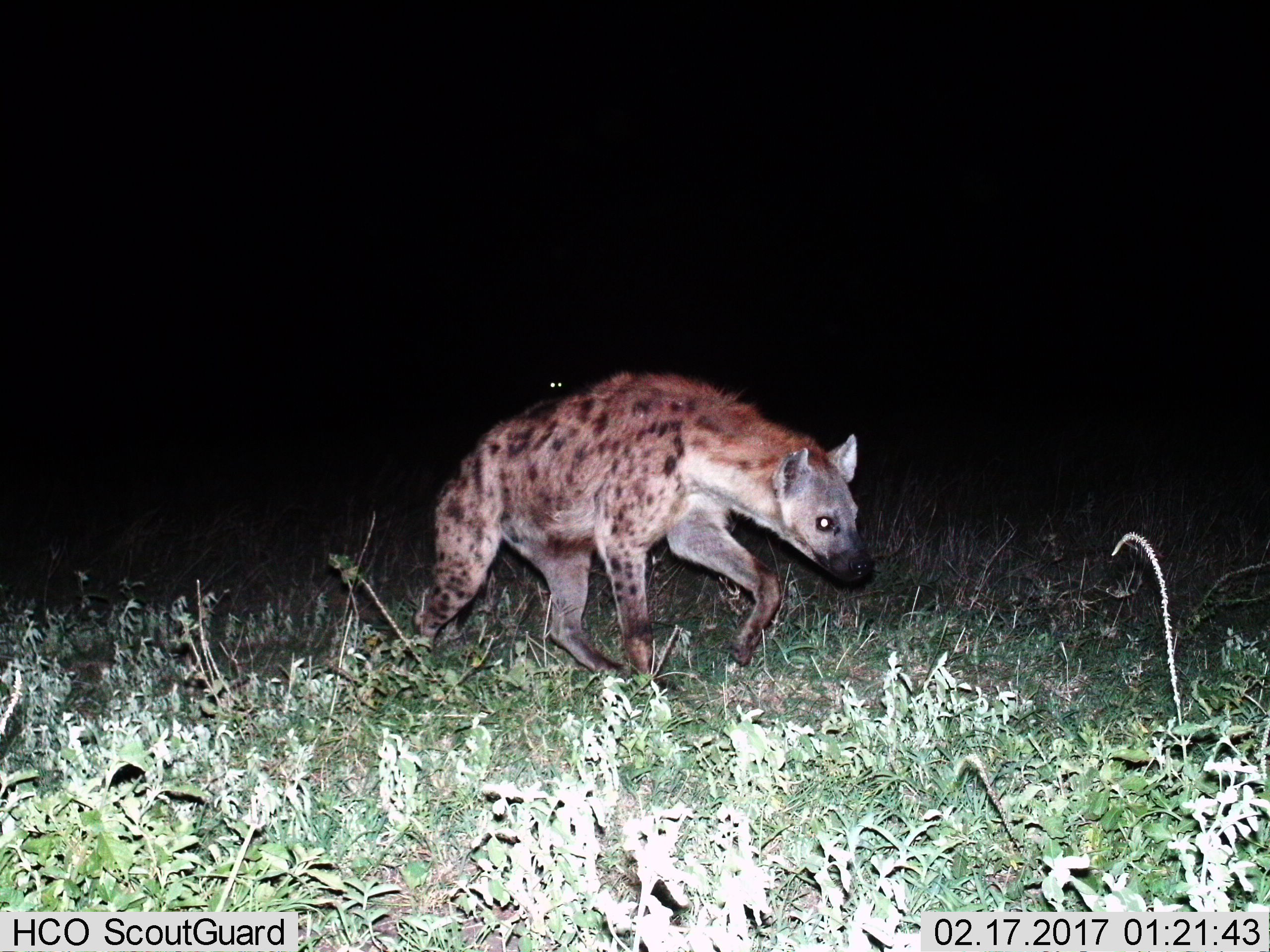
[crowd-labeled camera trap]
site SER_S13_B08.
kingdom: Animalia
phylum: Chordata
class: Mammalia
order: Carnivora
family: Hyaenidae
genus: Crocuta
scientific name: Crocuta crocuta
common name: spotted hyena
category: hyenaspotted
Hyenaspotted (spotted hyena) (Crocuta crocuta), count 1. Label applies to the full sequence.